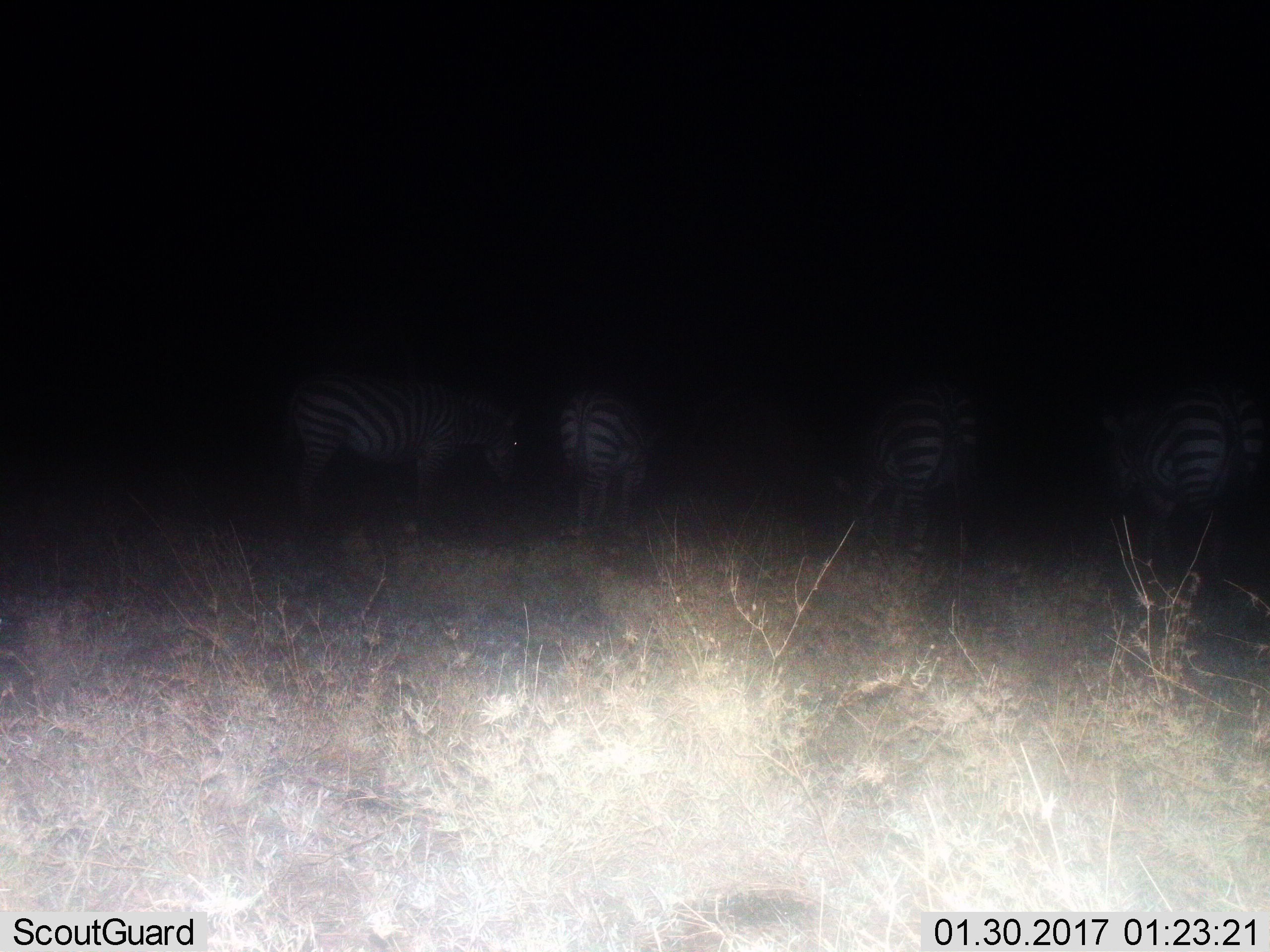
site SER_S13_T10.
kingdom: Animalia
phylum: Chordata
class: Mammalia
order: Perissodactyla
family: Equidae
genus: Equus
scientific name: Equus quagga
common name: plains zebra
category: zebraplains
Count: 4.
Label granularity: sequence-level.